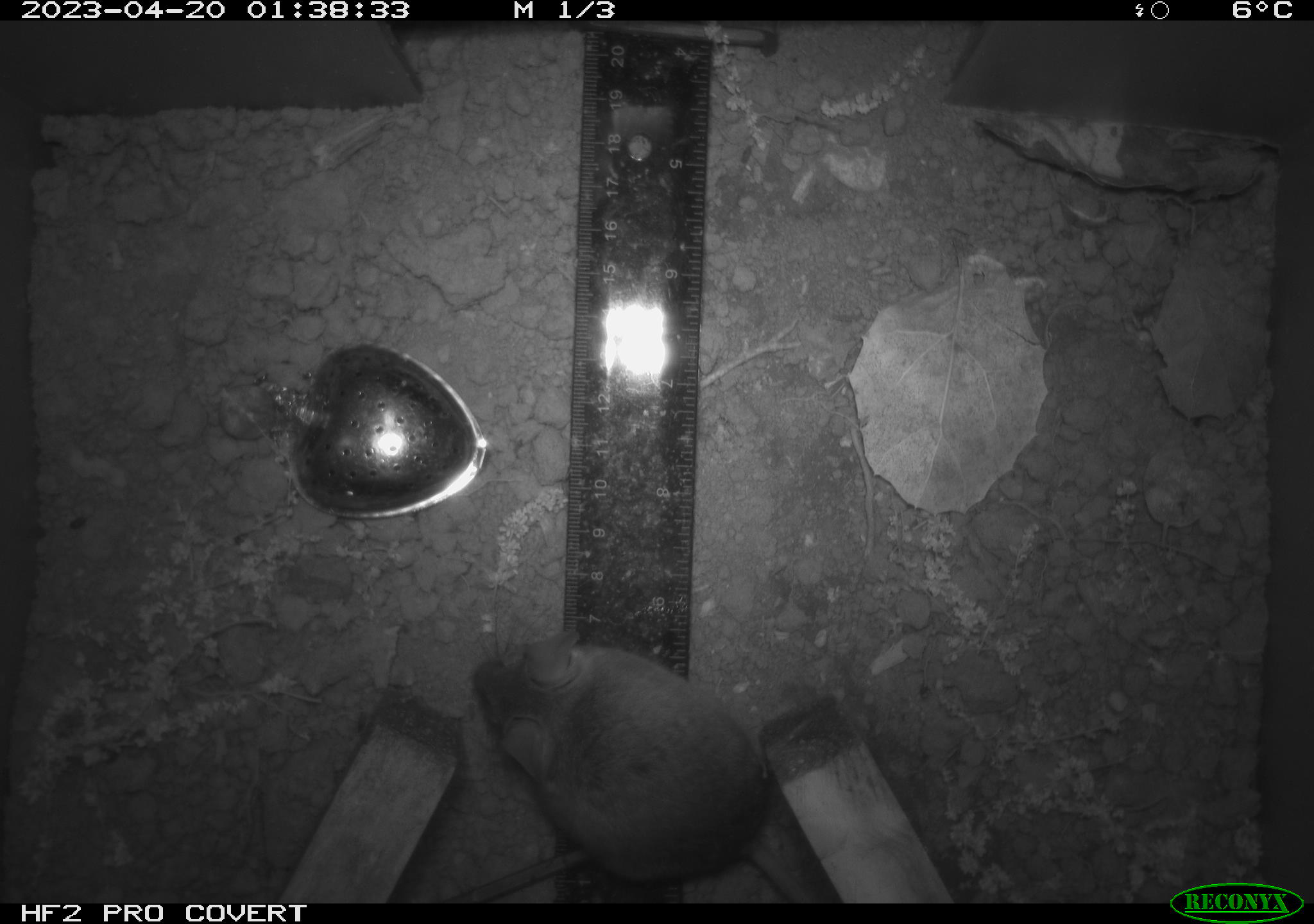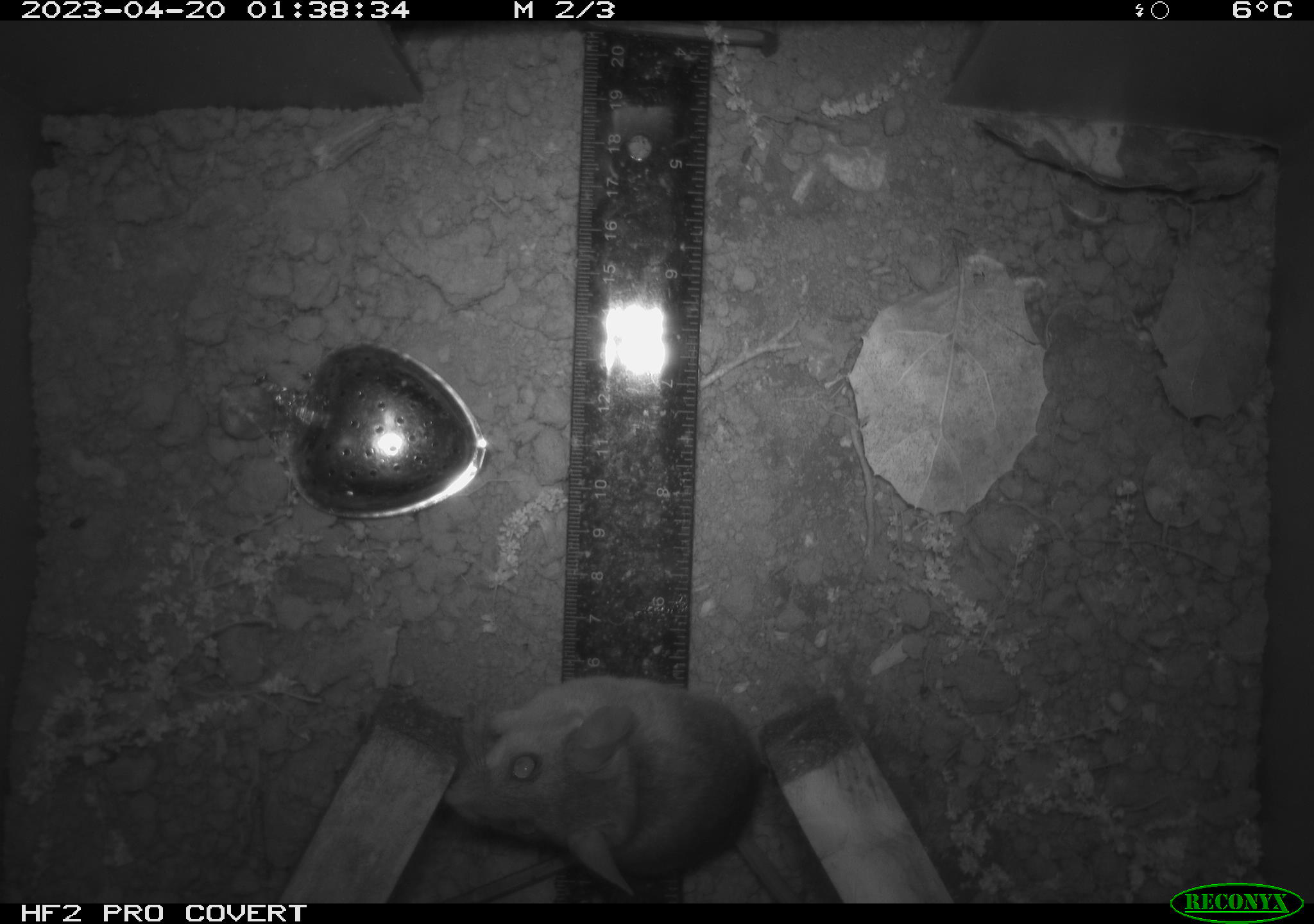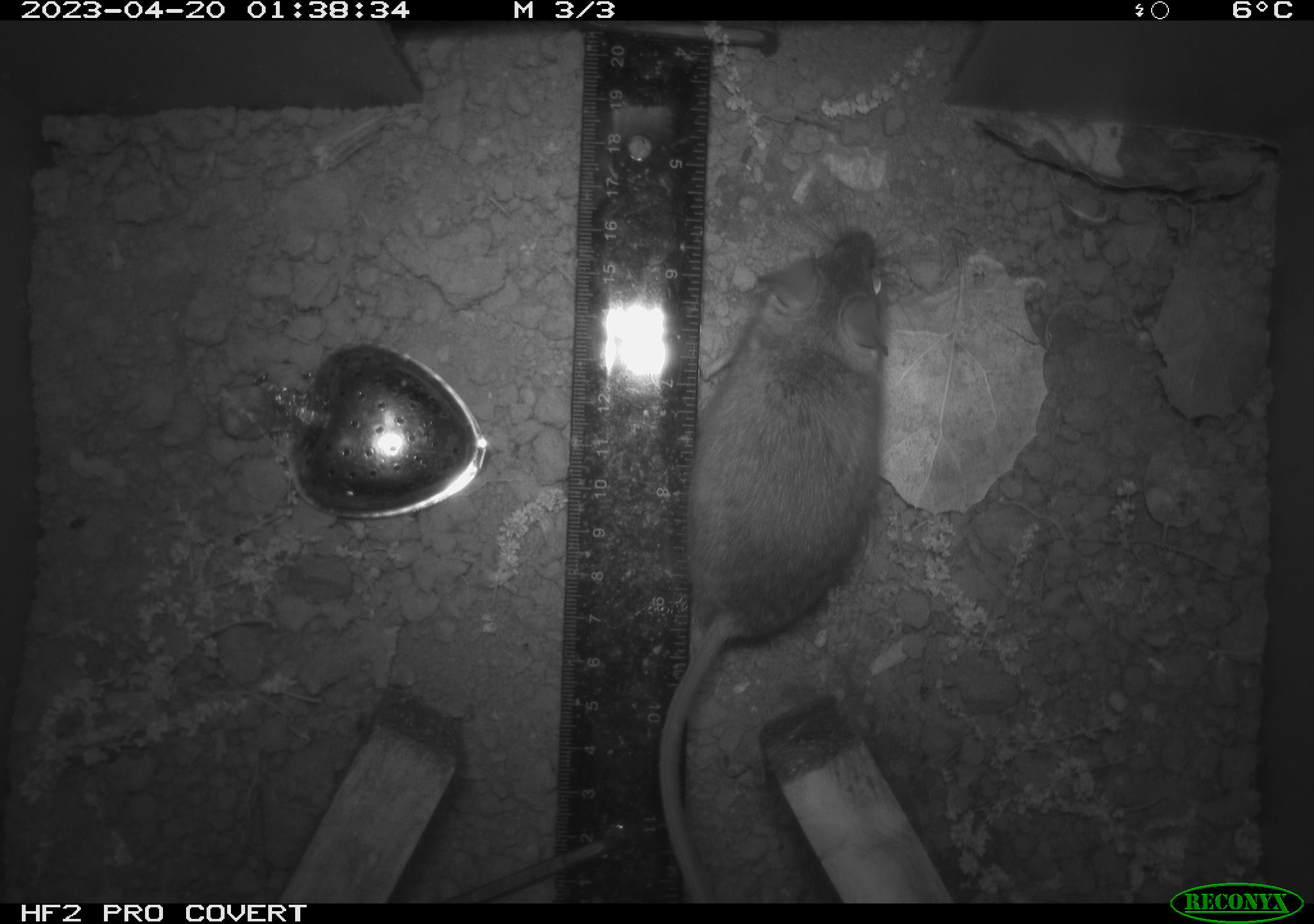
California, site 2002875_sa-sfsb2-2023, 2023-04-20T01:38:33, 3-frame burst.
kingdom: Animalia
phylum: Chordata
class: Mammalia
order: Rodentia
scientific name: Rodentia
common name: mouse species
Mouse species (Rodentia).